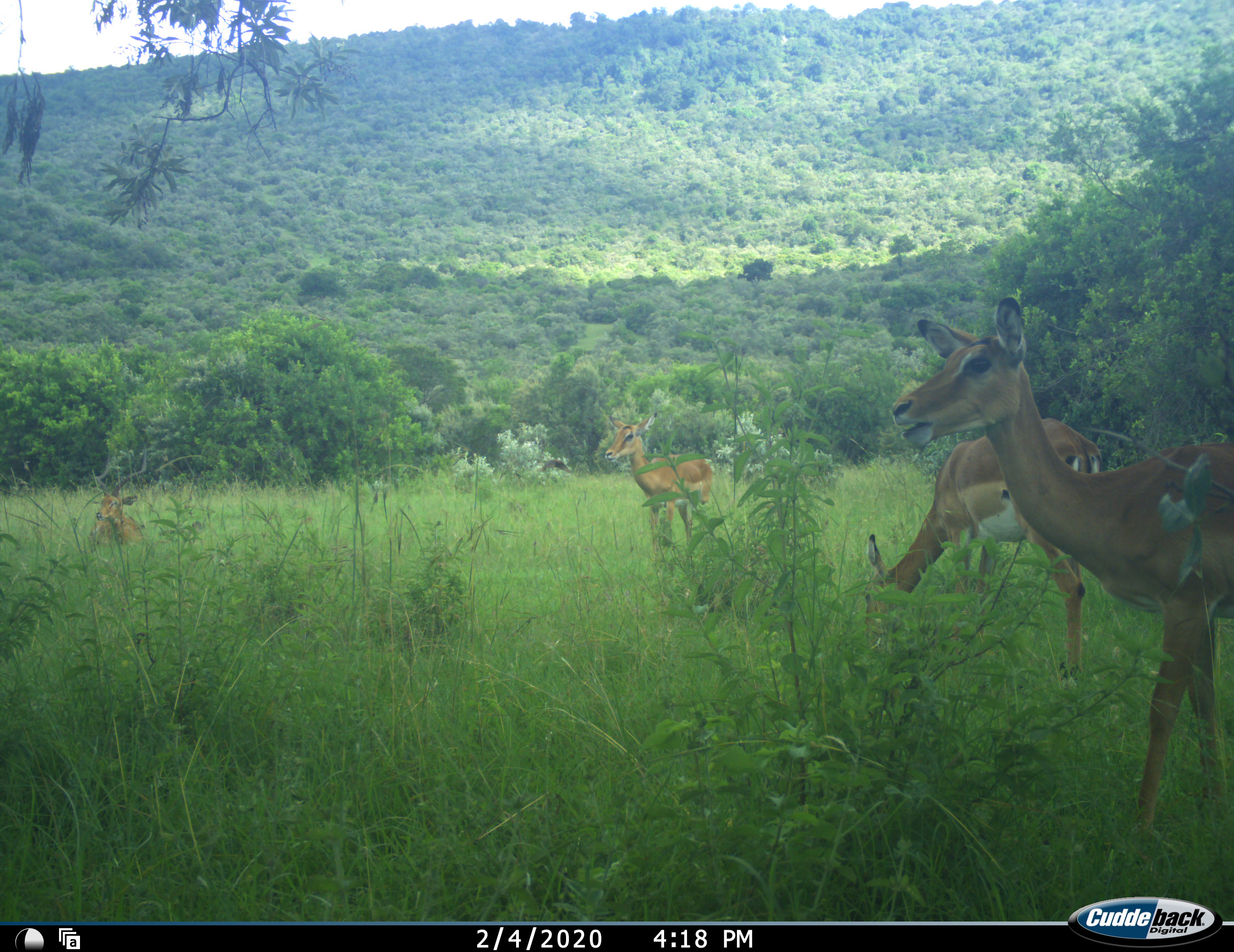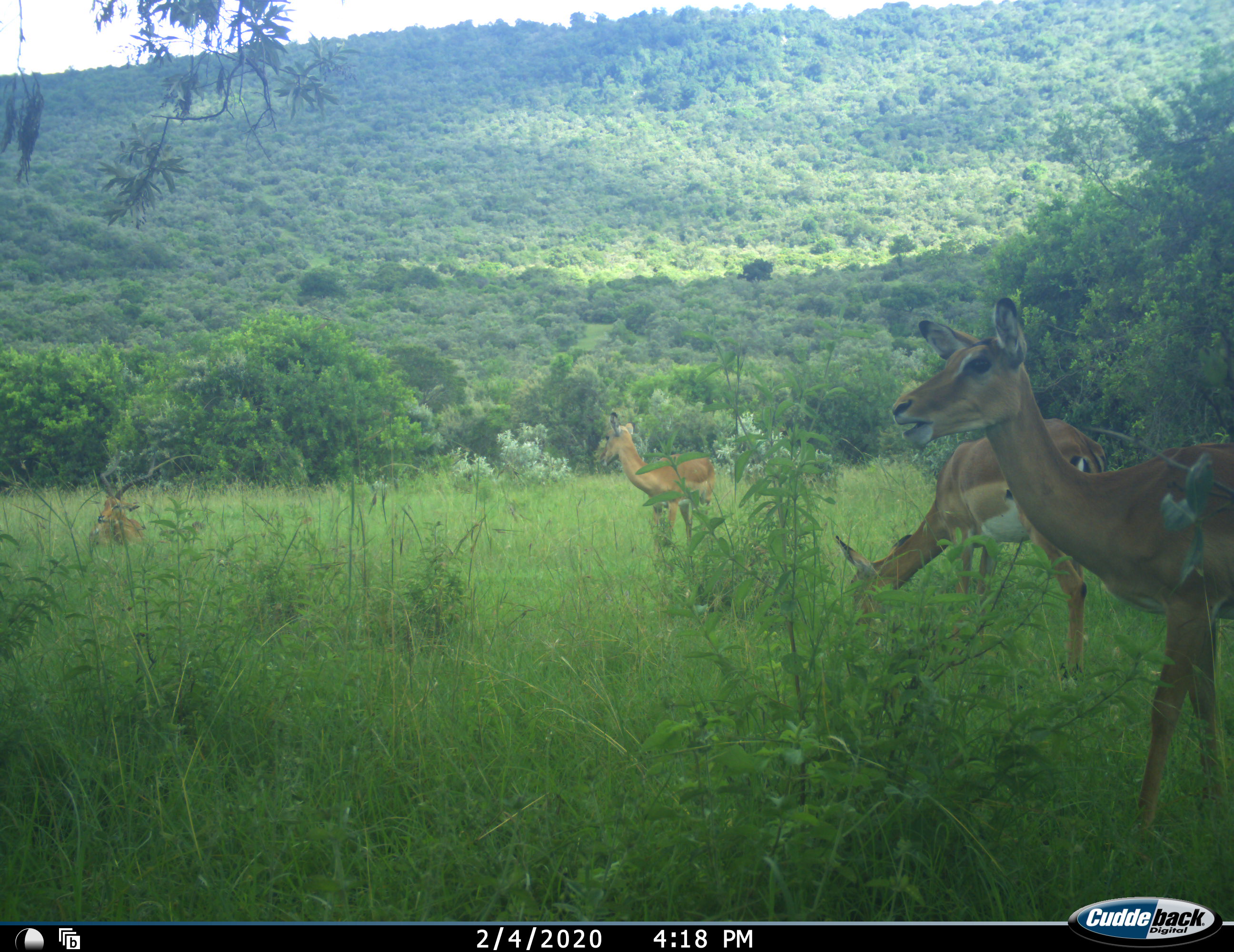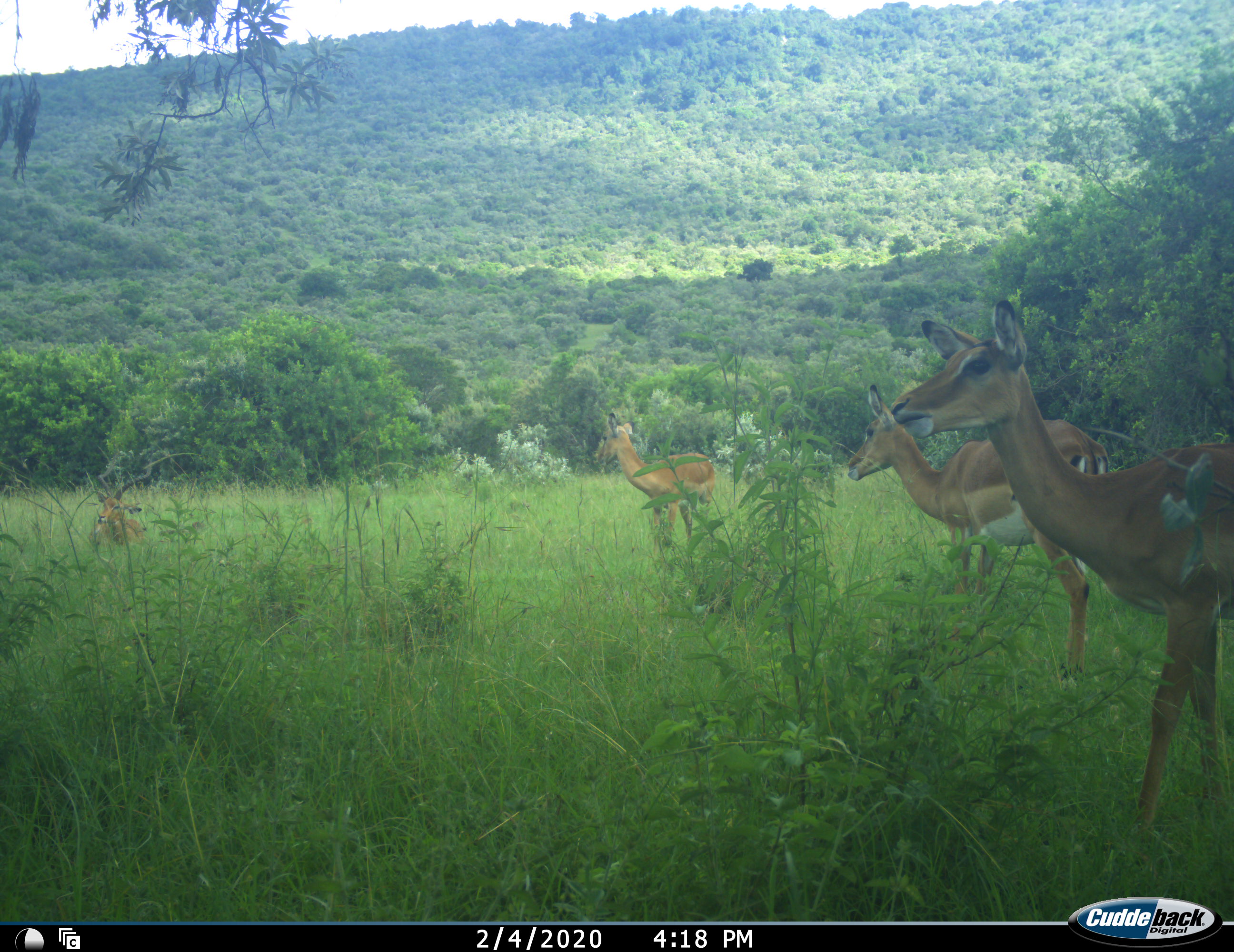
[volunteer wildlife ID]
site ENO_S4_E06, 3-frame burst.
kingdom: Animalia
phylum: Chordata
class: Mammalia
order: Artiodactyla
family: Bovidae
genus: Aepyceros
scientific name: Aepyceros melampus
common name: impala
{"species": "impala (Aepyceros melampus)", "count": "4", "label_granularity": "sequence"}